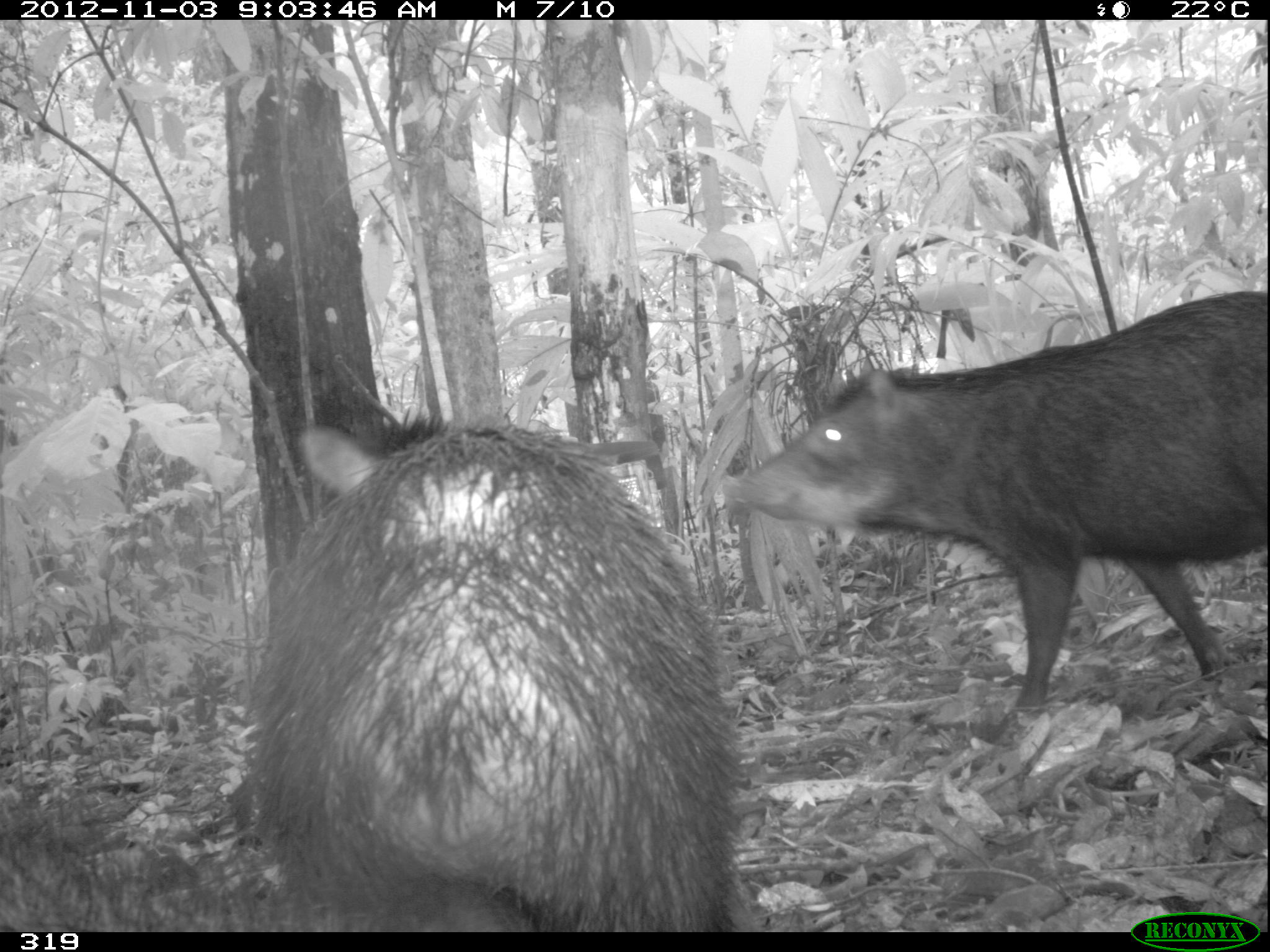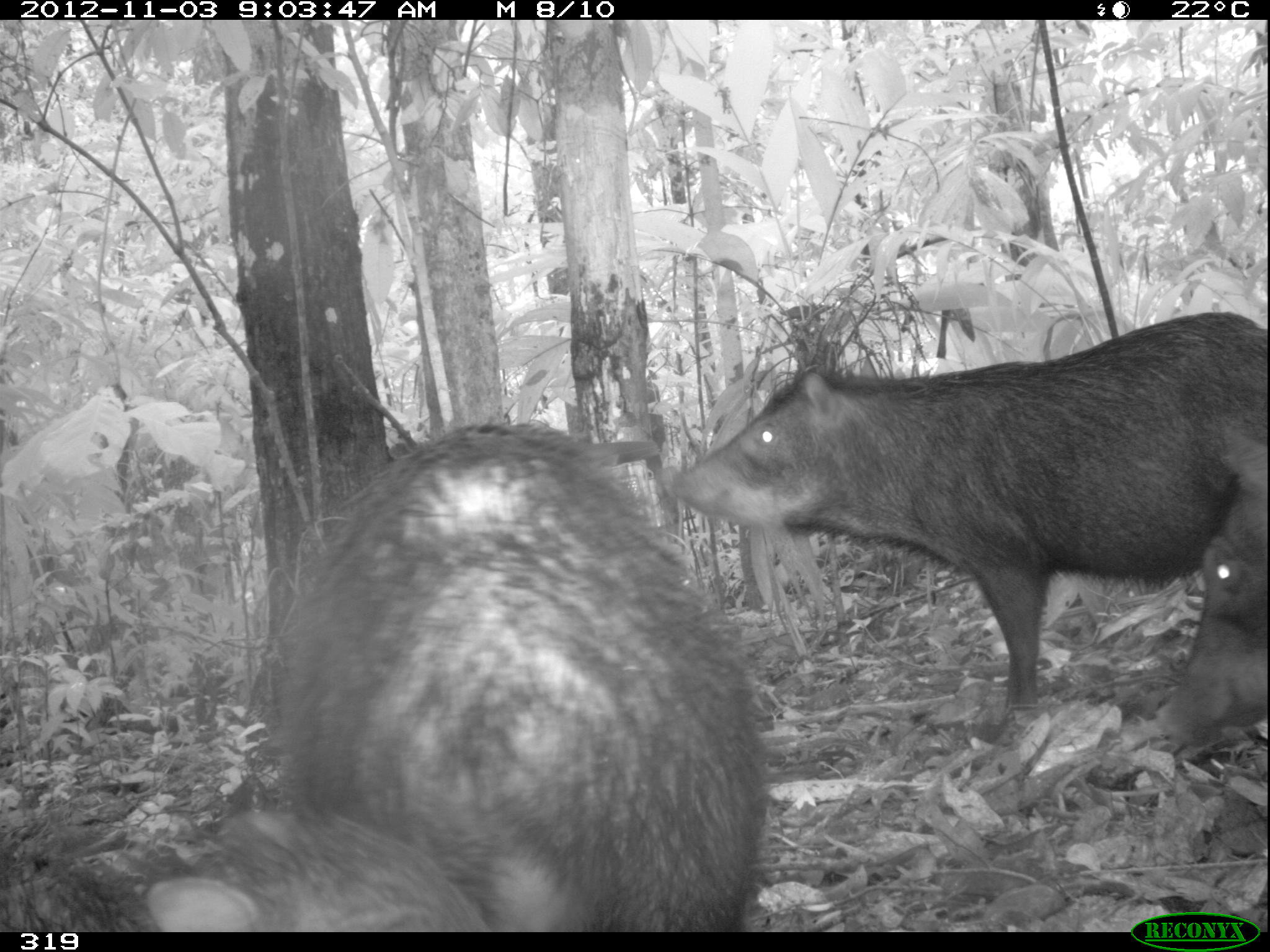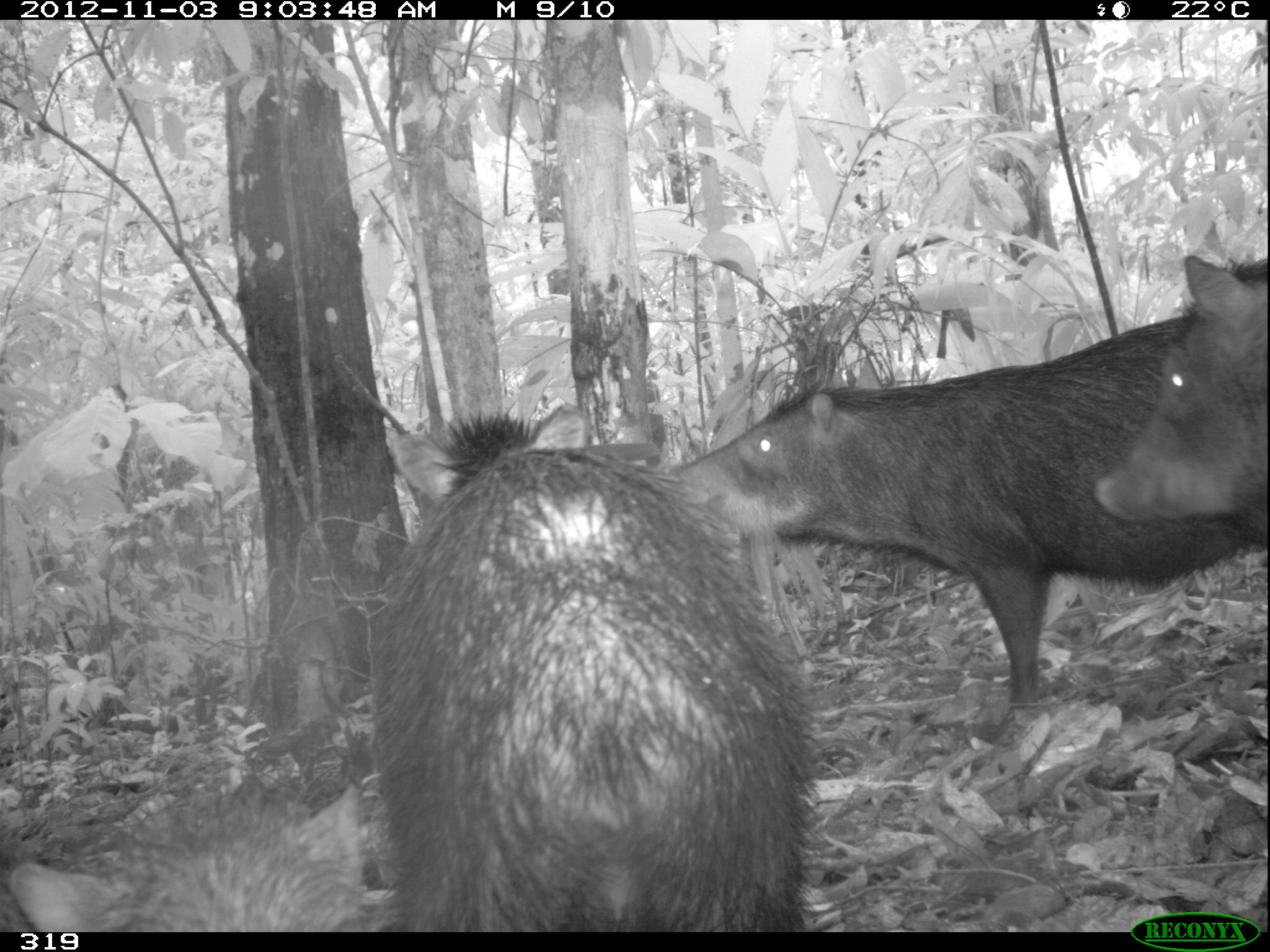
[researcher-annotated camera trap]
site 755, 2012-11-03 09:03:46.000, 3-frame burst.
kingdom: Animalia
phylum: Chordata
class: Mammalia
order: Artiodactyla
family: Tayassuidae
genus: Tayassu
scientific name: Tayassu pecari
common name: white-lipped peccary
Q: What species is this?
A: Tayassu pecari (white-lipped peccary).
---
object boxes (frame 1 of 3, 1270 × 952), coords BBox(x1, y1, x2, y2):
tayassu pecari: BBox(247, 416, 753, 933); BBox(722, 289, 1269, 747); BBox(0, 777, 537, 933)